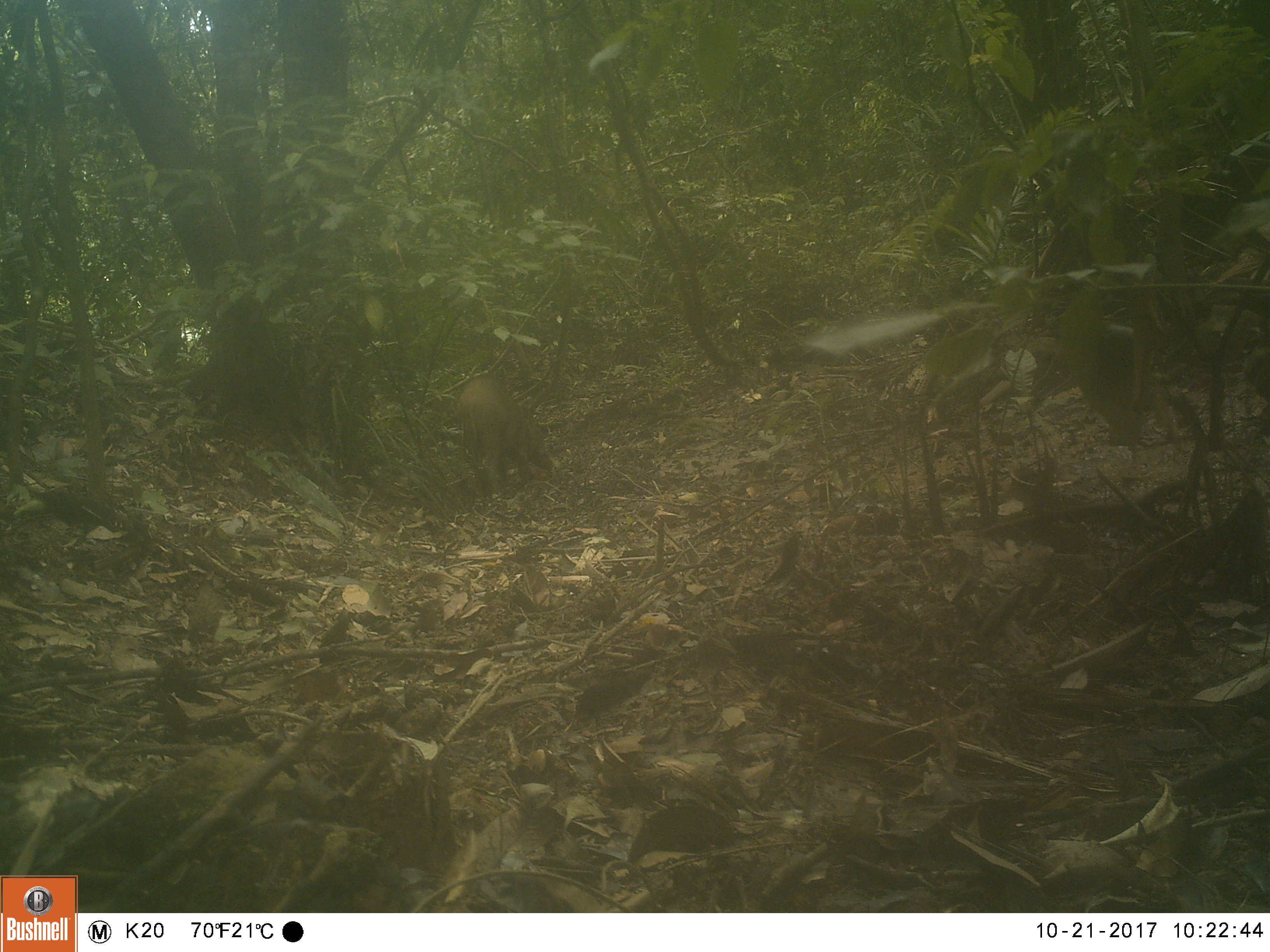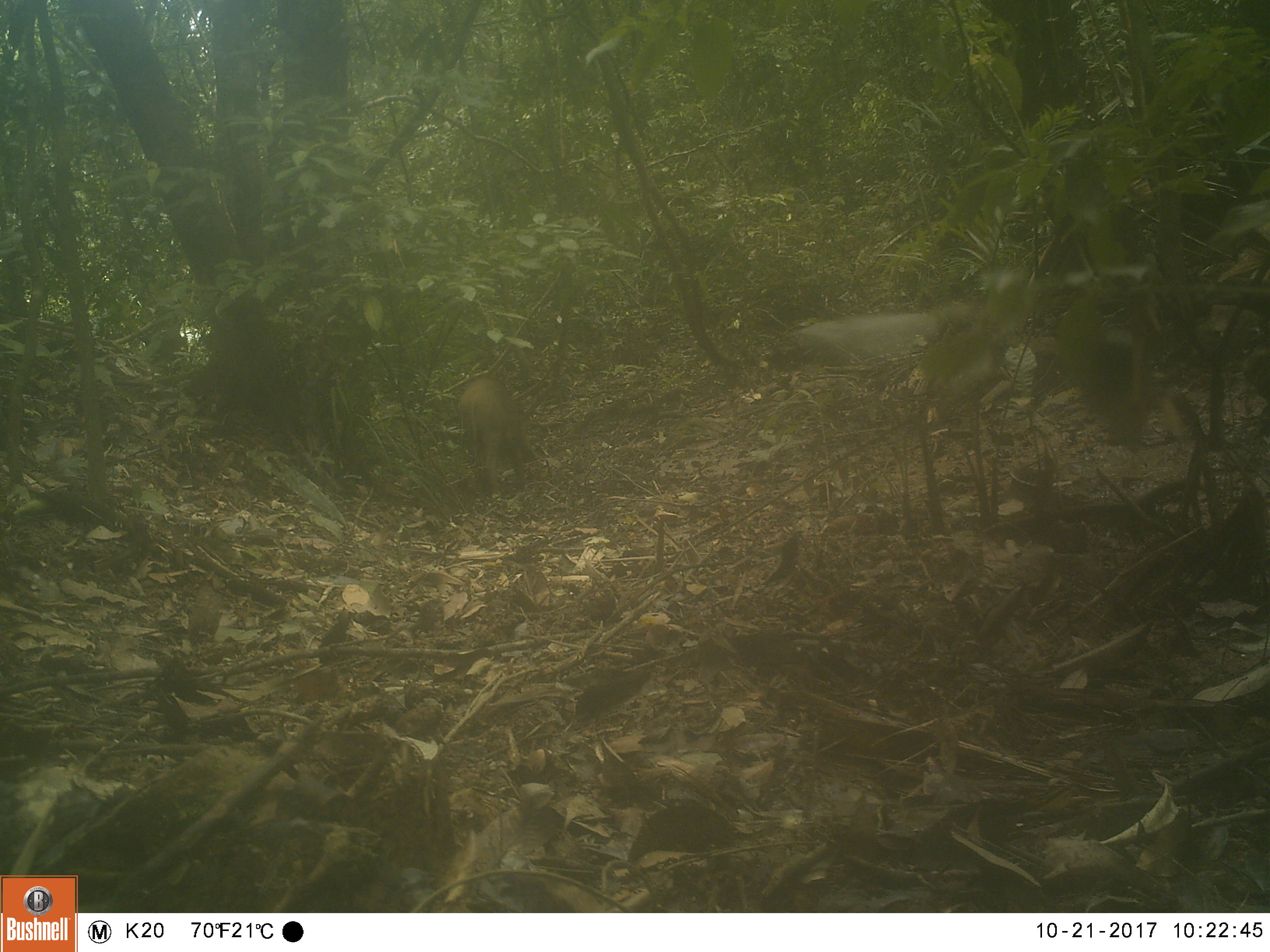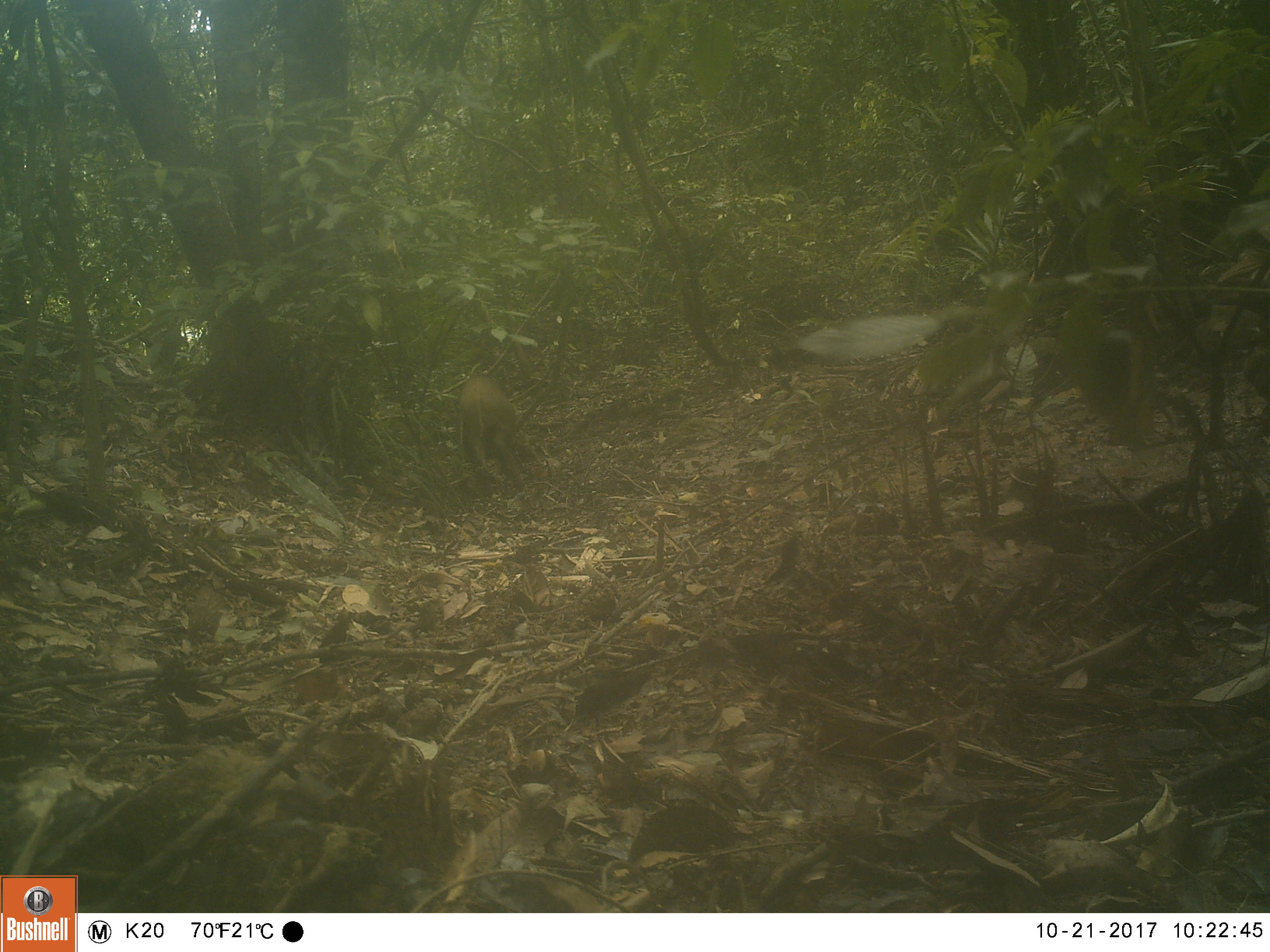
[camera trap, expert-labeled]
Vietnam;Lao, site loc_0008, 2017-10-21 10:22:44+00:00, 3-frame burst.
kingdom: Animalia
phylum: Chordata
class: Mammalia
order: Artiodactyla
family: Suidae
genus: Sus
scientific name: Sus scrofa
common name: eurasian wild pig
Eurasian wild pig (Sus scrofa). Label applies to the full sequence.